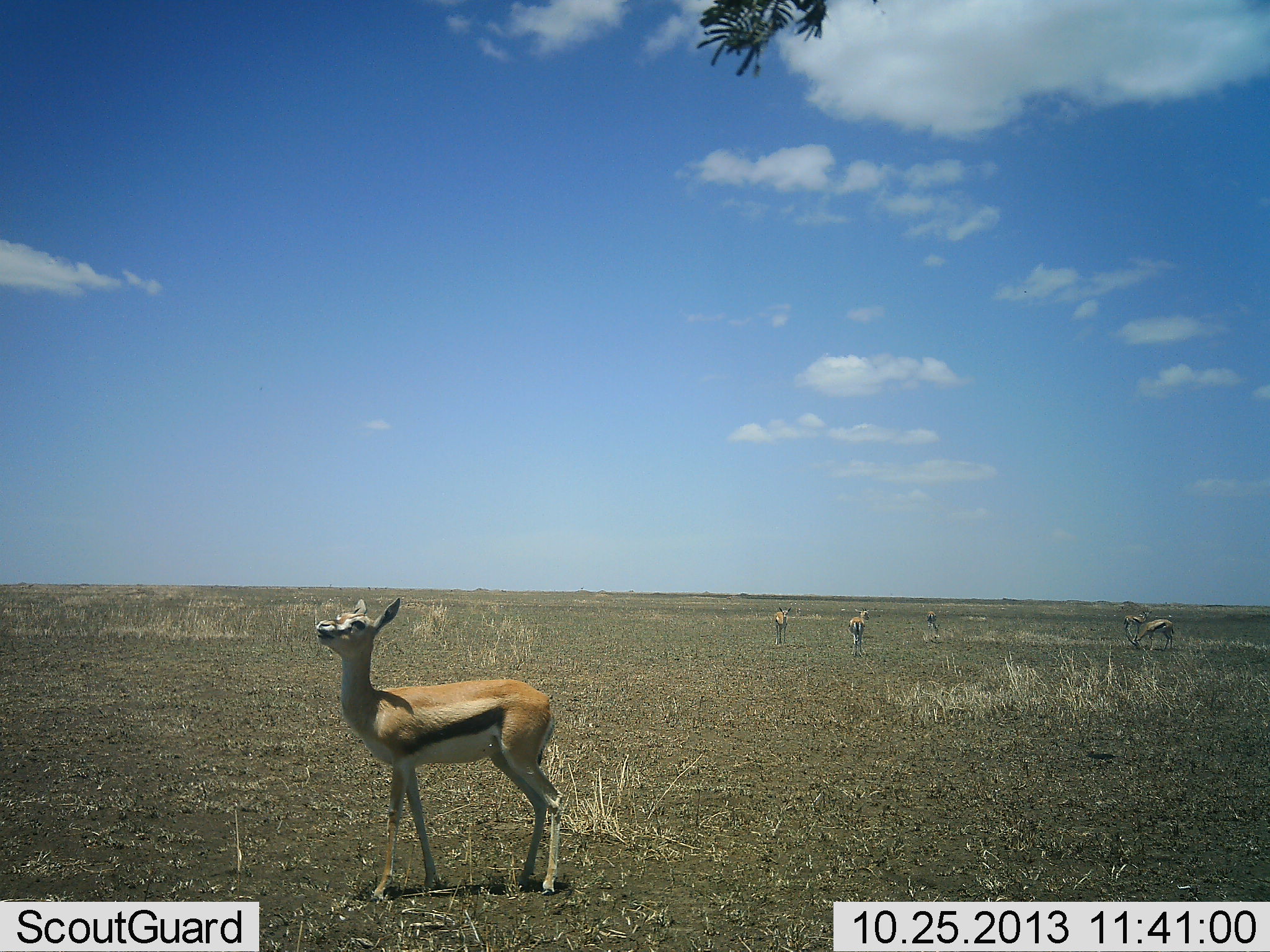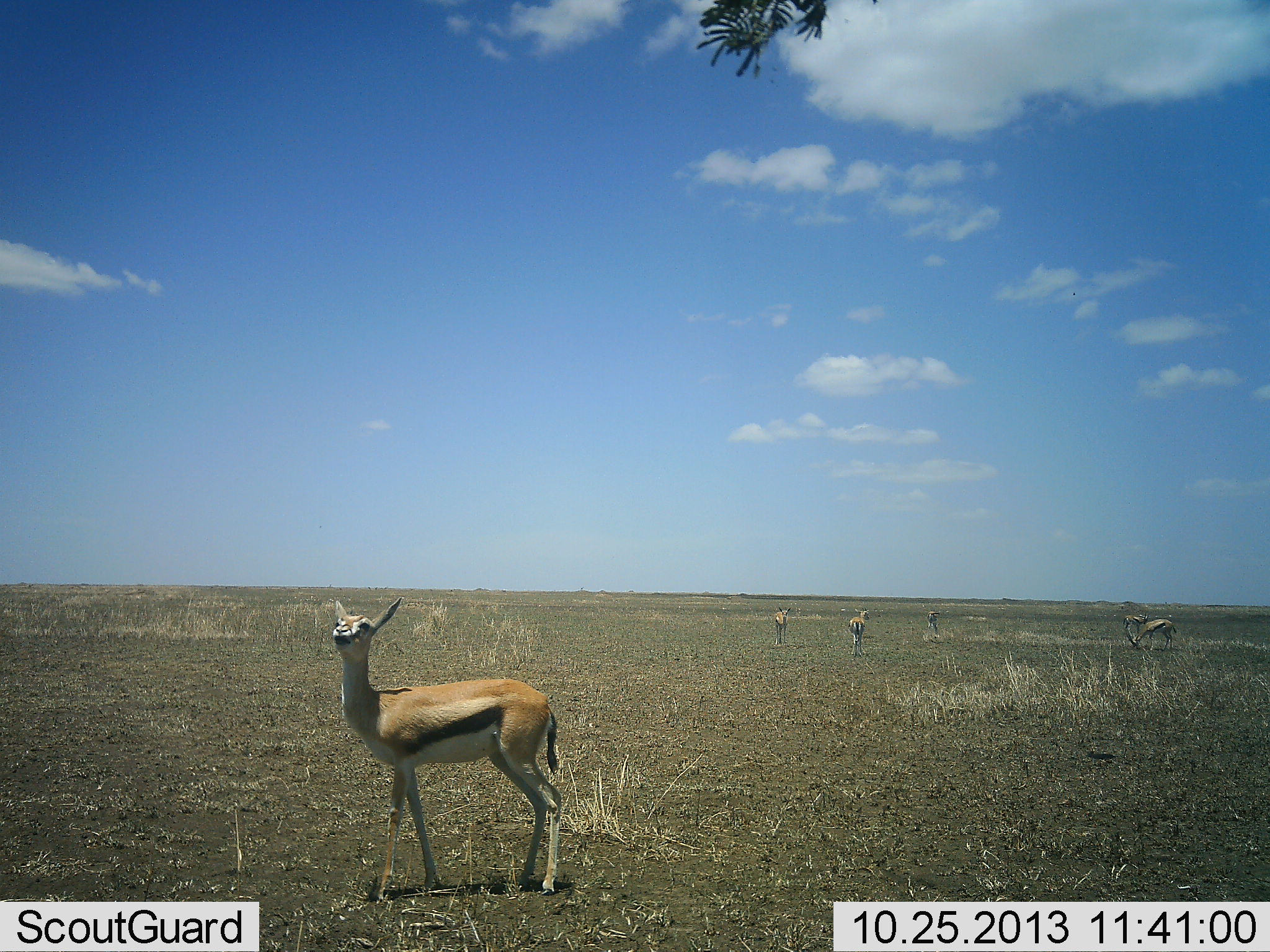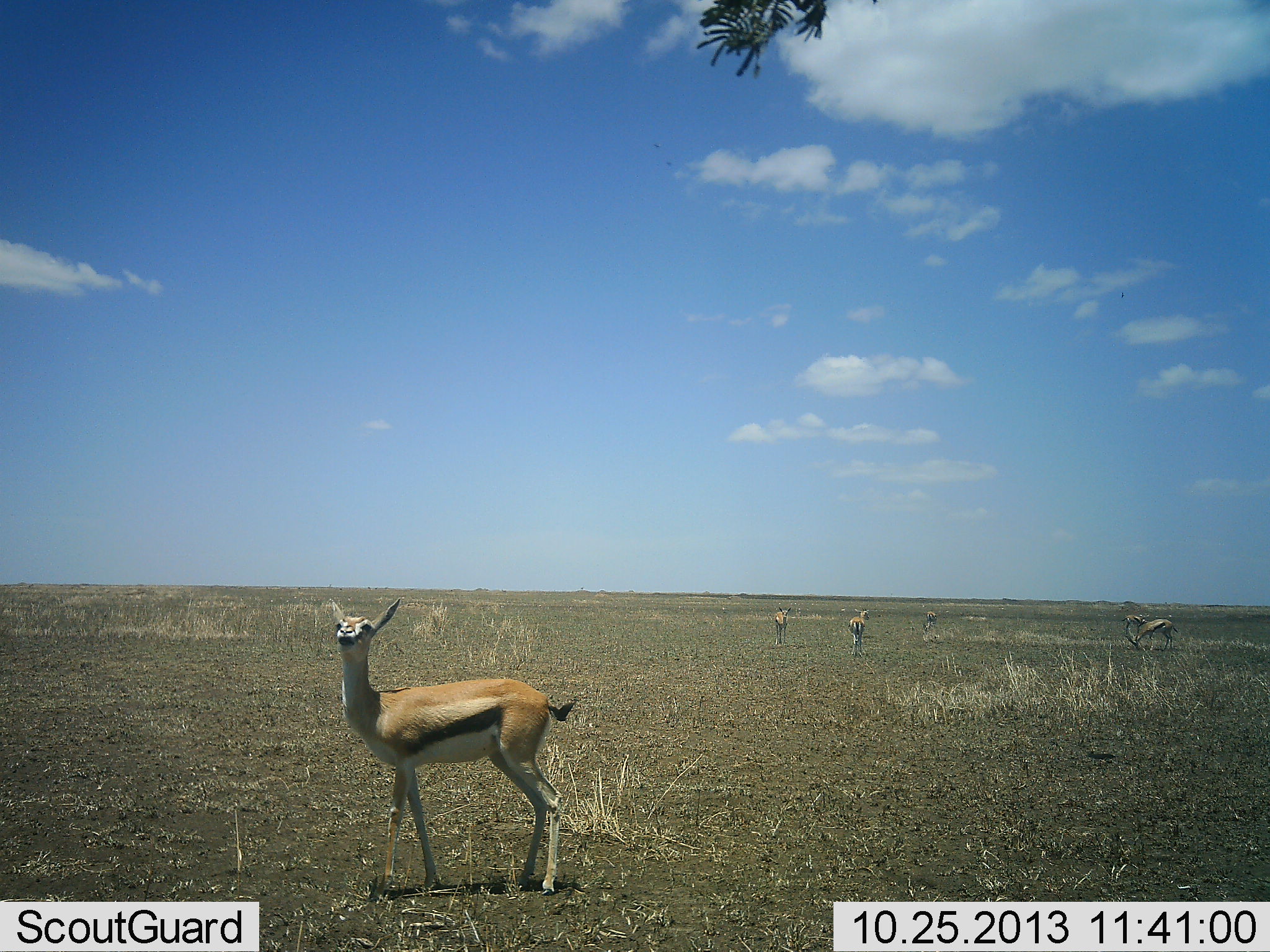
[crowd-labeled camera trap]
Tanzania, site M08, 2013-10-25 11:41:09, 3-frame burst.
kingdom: Animalia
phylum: Chordata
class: Mammalia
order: Artiodactyla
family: Bovidae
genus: Eudorcas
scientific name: Eudorcas thomsonii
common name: thomson's gazelle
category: gazellethomsons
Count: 5.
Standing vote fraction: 100%.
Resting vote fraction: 0%.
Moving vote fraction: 10%.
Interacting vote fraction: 0%.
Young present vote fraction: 20%.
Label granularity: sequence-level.